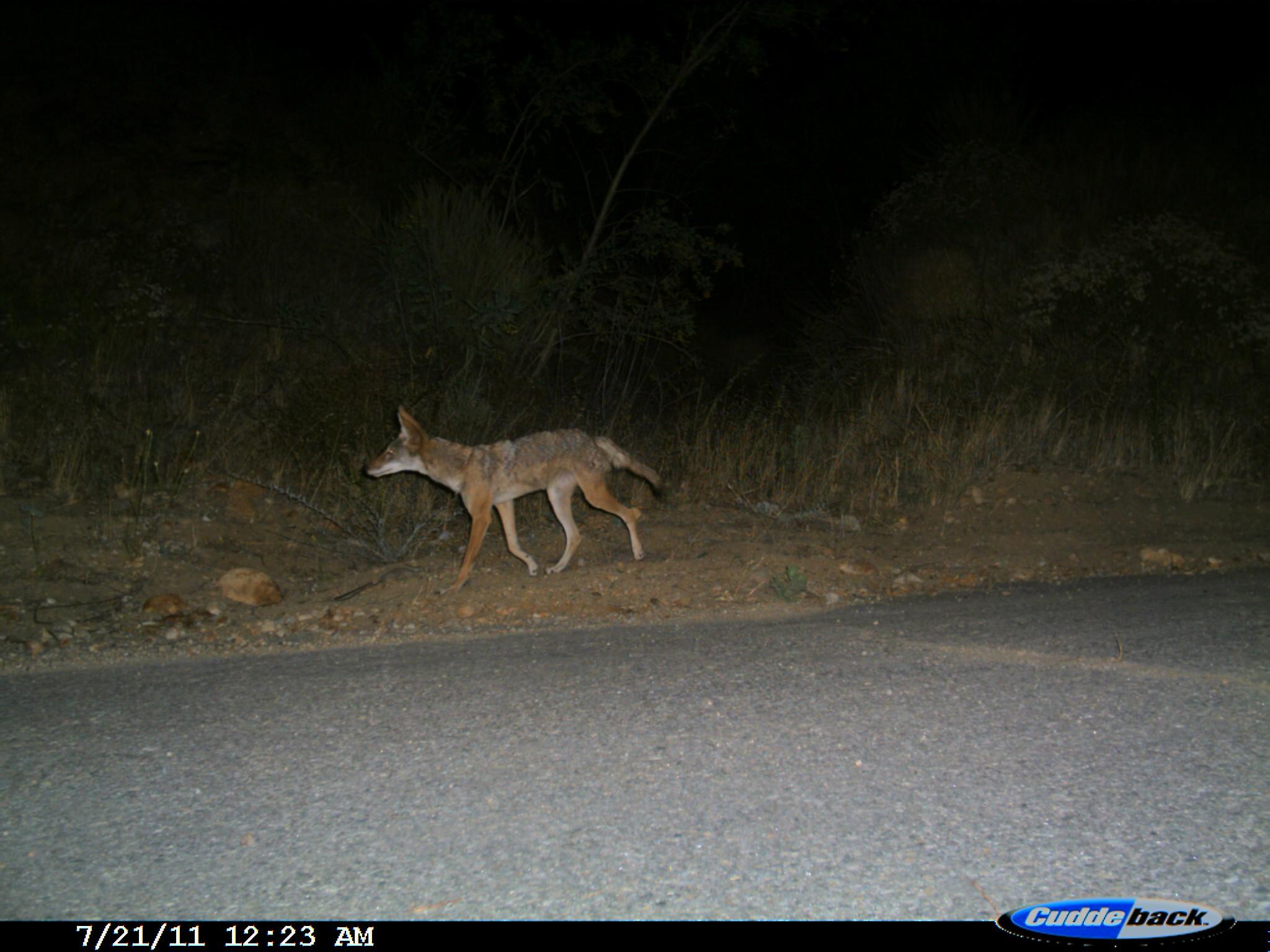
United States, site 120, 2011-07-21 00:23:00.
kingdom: Animalia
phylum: Chordata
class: Mammalia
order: Carnivora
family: Canidae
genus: Canis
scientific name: Canis latrans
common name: coyote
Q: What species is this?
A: Coyote (Canis latrans).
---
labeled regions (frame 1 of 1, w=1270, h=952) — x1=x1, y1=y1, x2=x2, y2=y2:
coyote: x1=360, y1=406, x2=675, y2=593